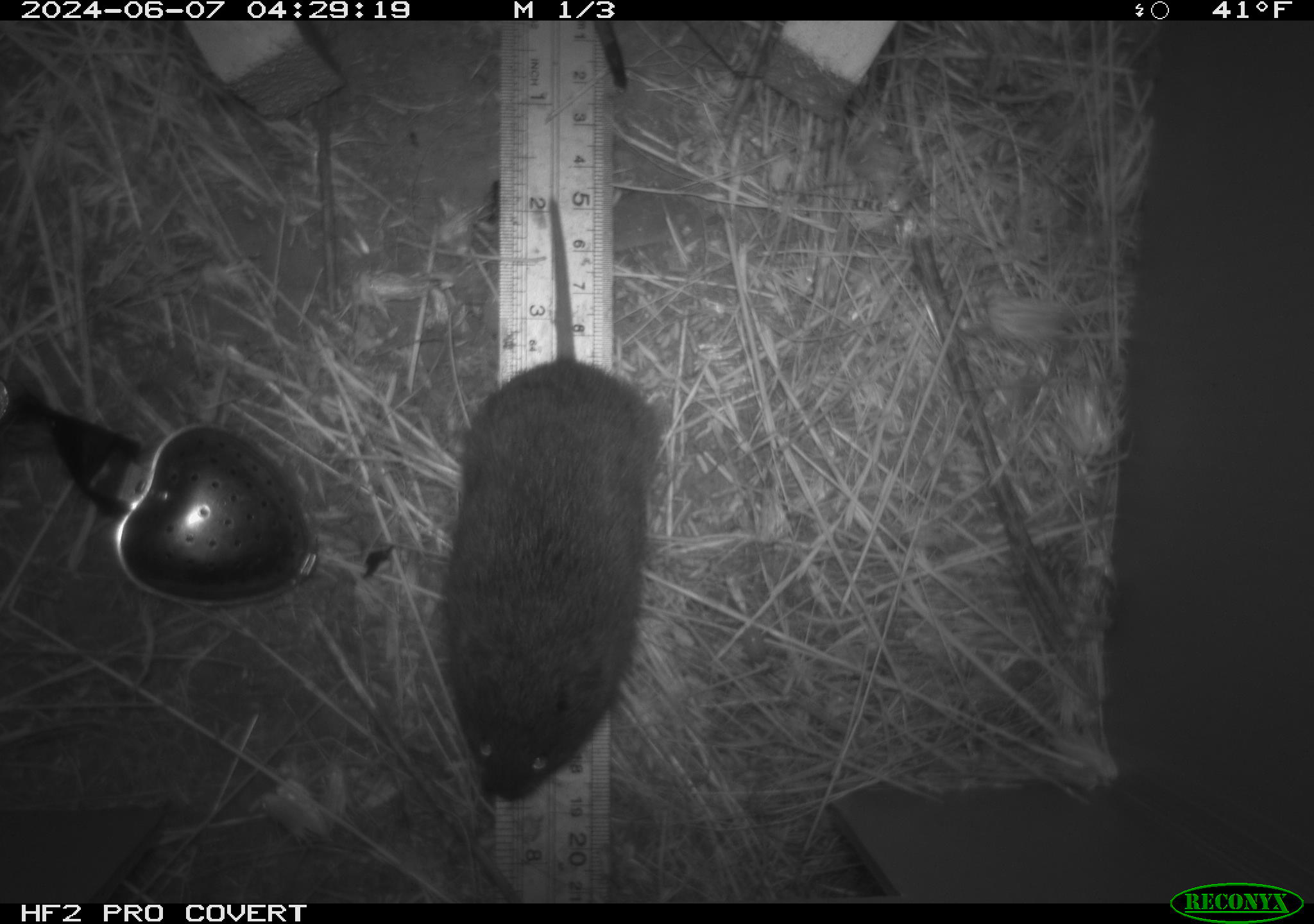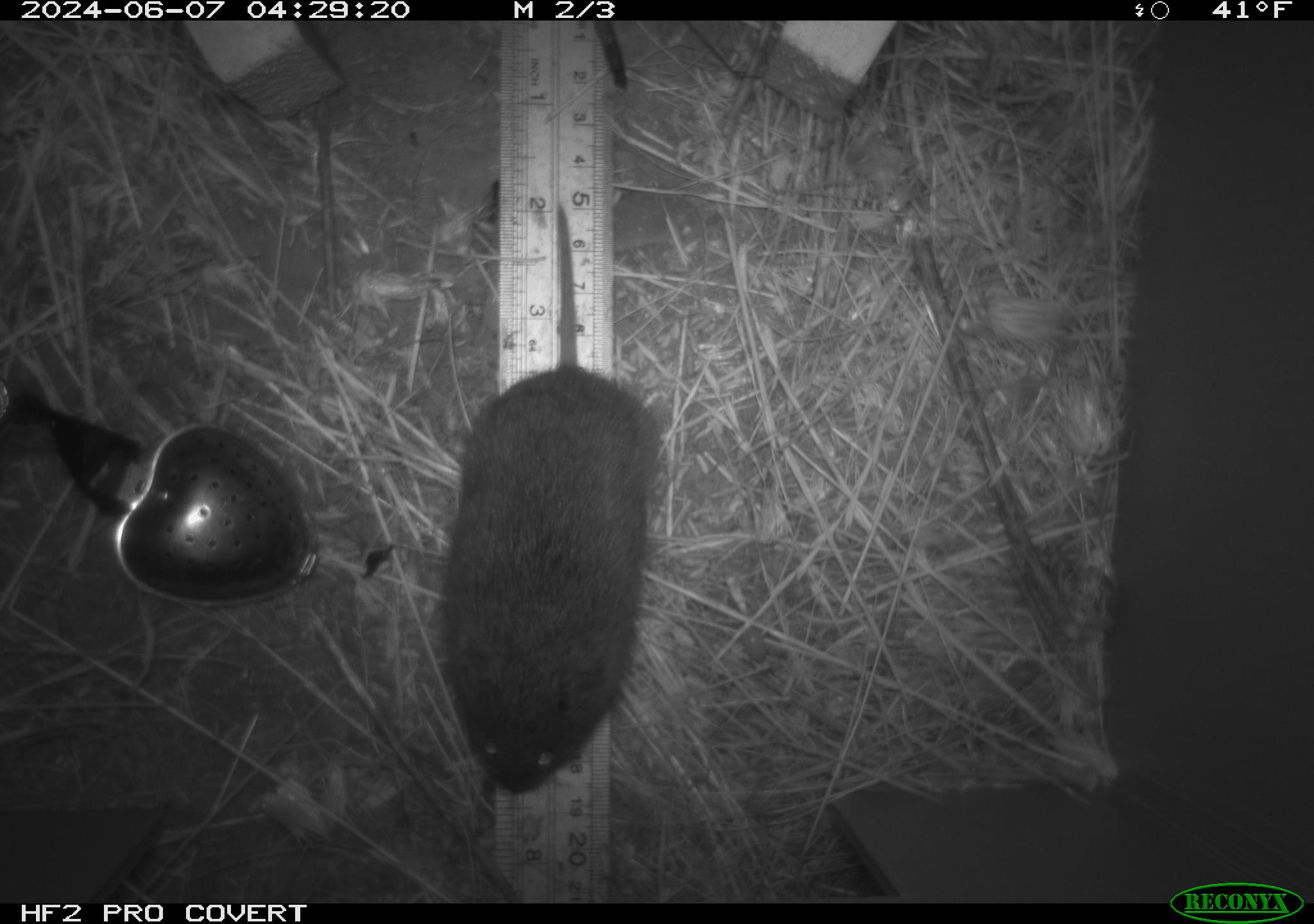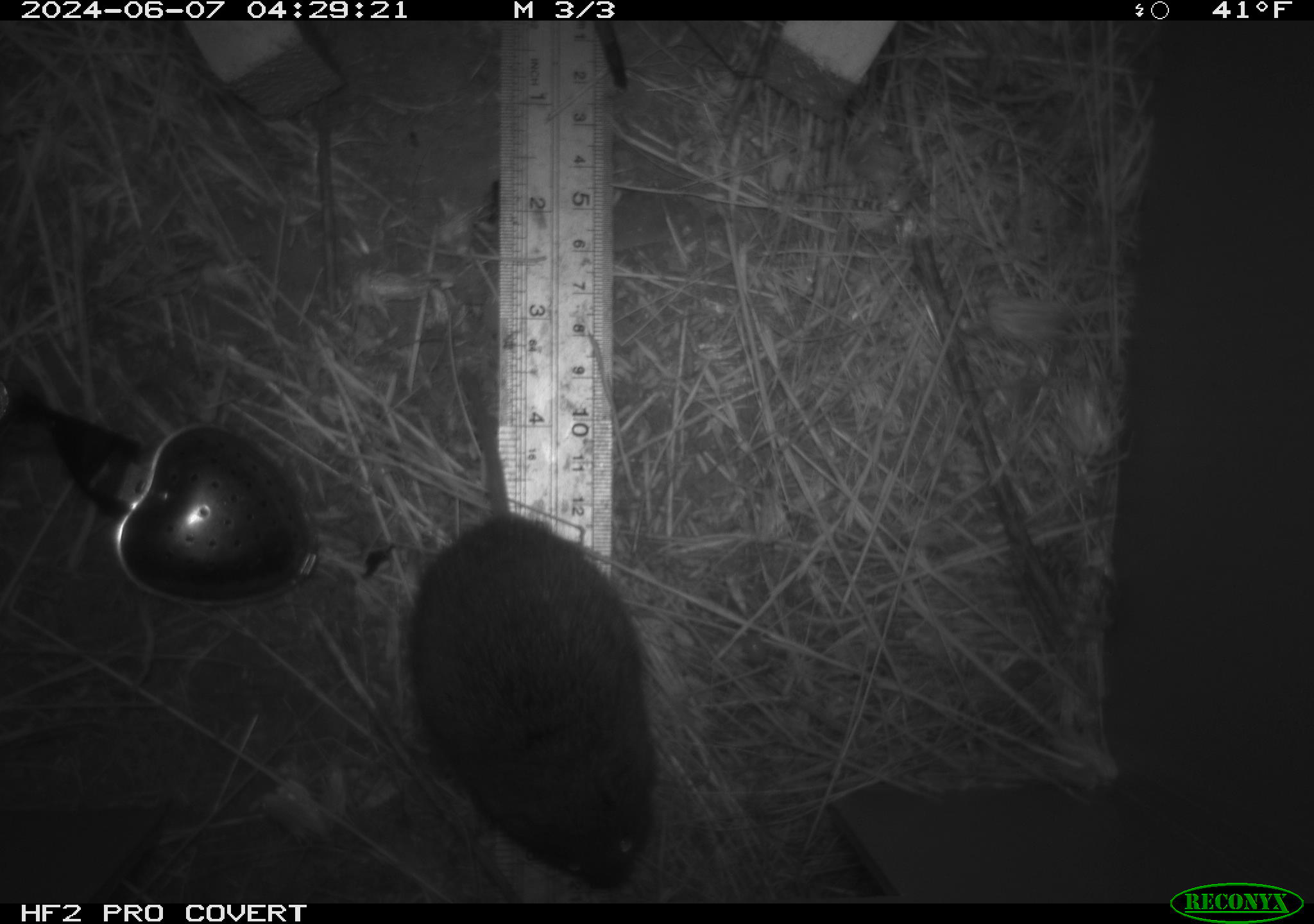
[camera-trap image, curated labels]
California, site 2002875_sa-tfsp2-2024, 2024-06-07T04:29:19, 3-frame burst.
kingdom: Animalia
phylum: Chordata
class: Mammalia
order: Rodentia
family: Cricetidae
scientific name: Arvicolinae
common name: voles, lemmings, and muskrats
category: arvicolinae subfamily